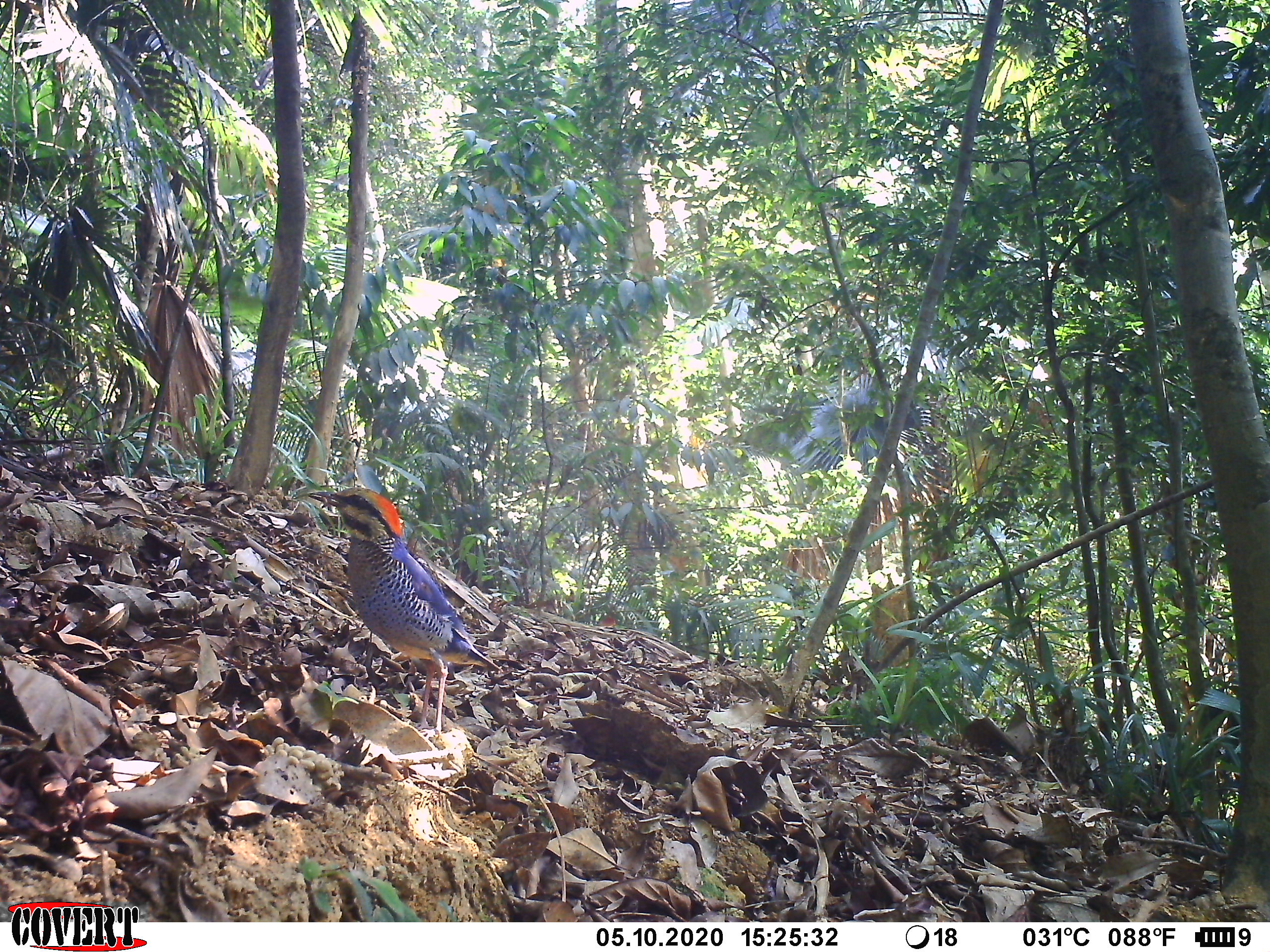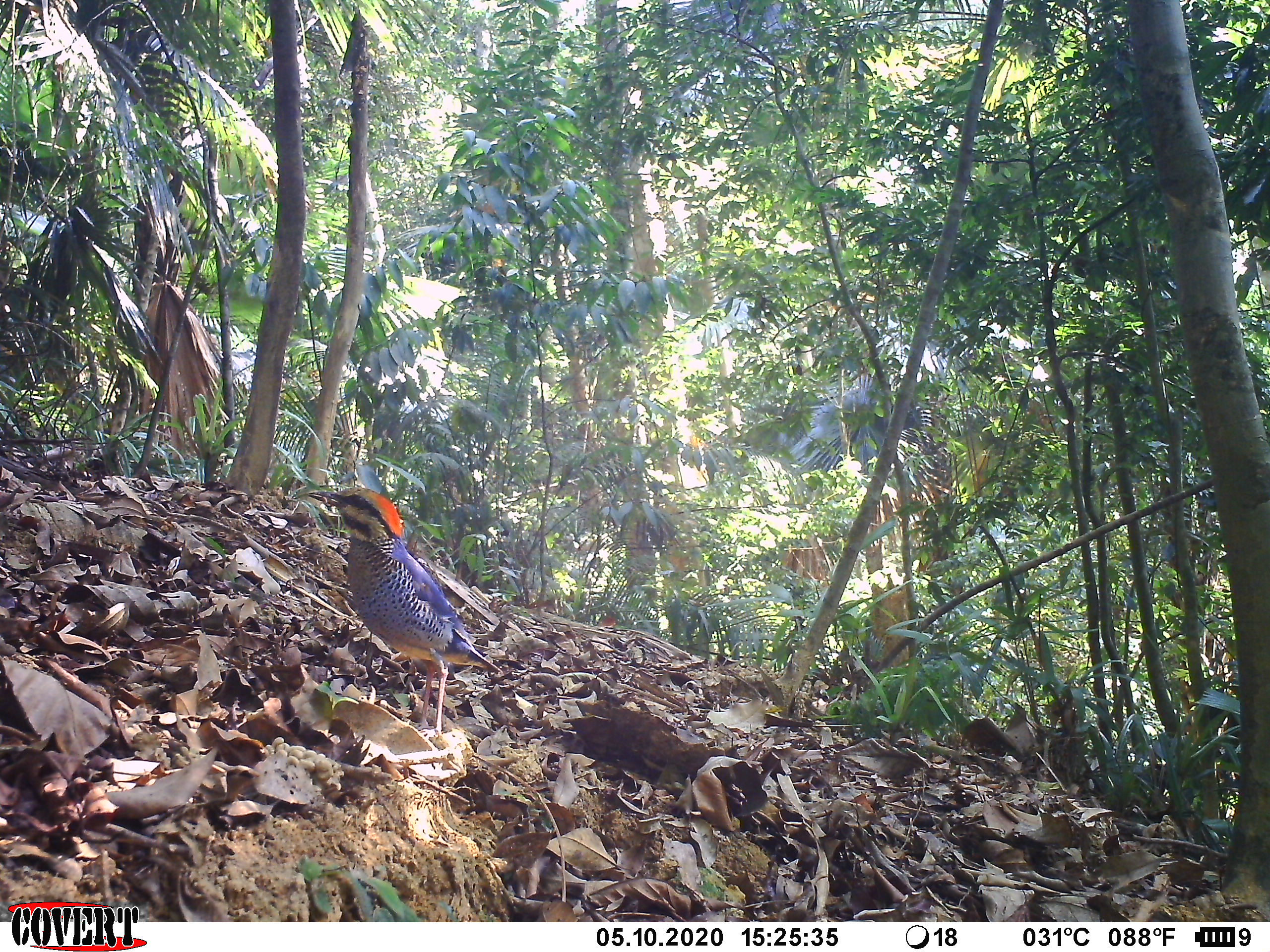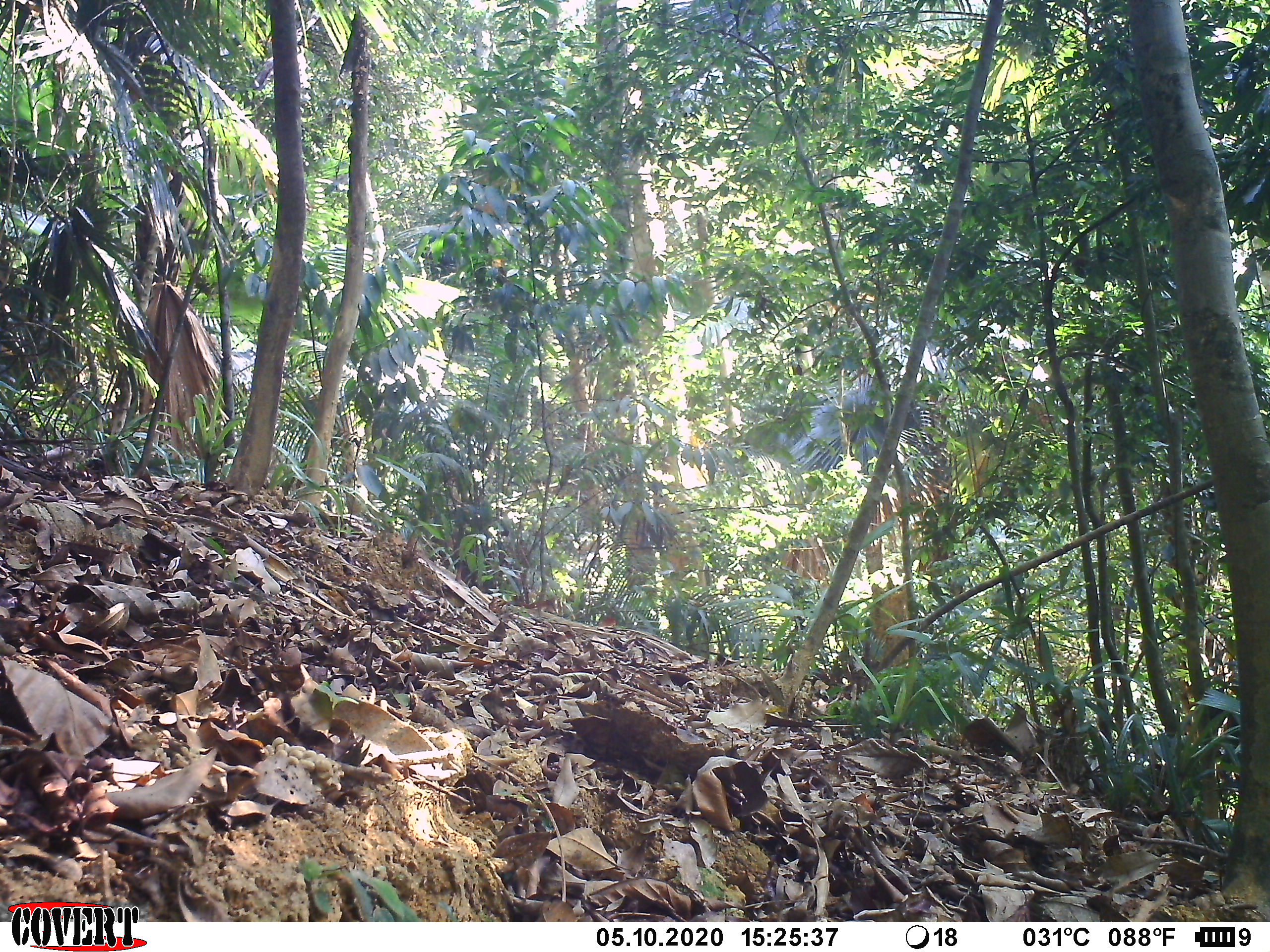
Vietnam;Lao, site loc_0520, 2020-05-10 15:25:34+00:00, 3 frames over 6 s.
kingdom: Animalia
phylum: Chordata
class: Aves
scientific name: Aves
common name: bird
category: unidentified bird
Unidentified bird (bird) (Aves). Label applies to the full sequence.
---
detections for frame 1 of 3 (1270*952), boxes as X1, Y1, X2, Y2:
unidentified bird: 307, 485, 500, 740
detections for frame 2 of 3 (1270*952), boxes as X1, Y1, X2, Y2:
unidentified bird: 307, 486, 501, 739